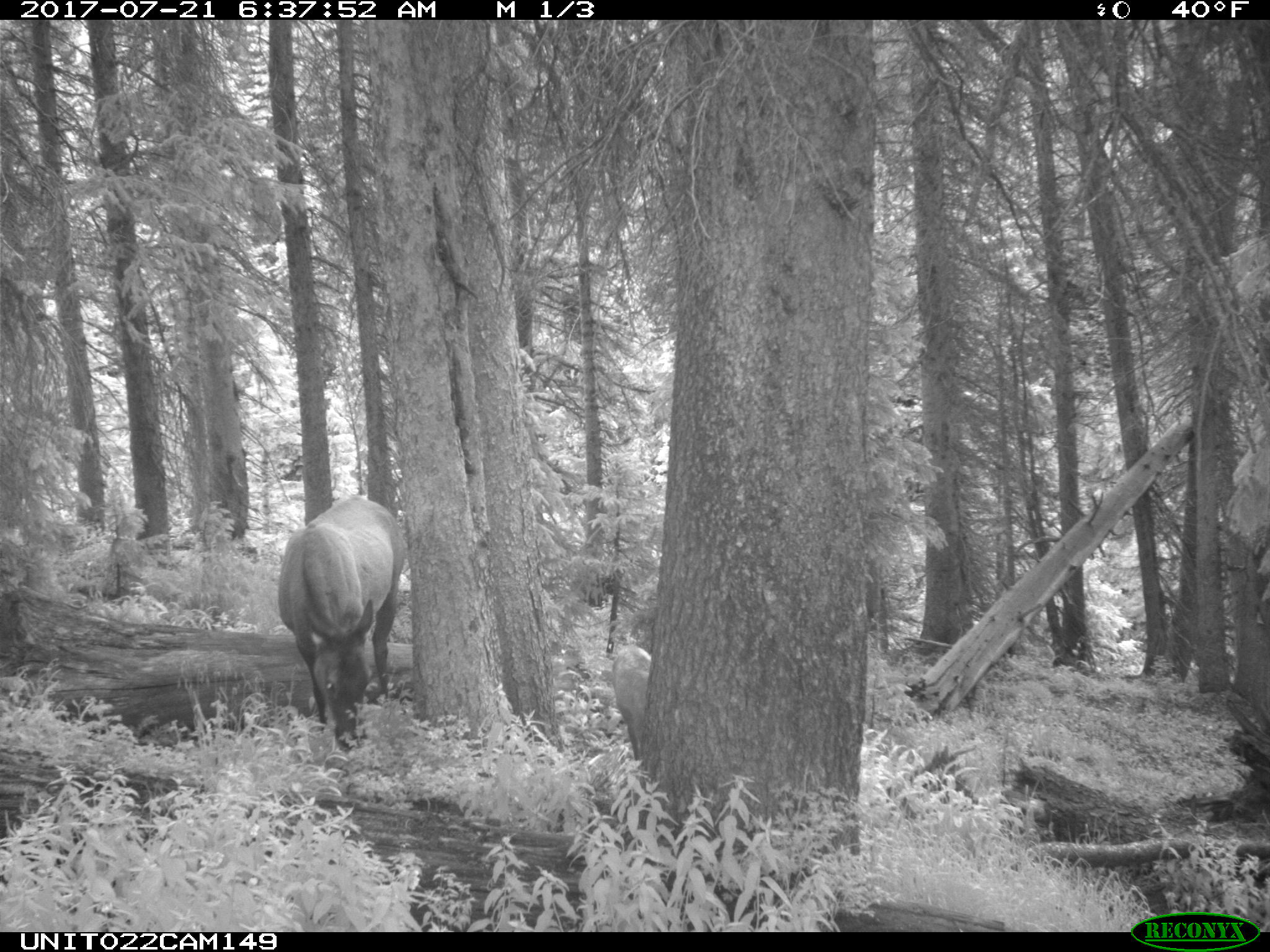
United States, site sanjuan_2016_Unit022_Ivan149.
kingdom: Animalia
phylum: Chordata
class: Mammalia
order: Artiodactyla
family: Cervidae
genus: Cervus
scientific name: Cervus elaphus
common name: red deer